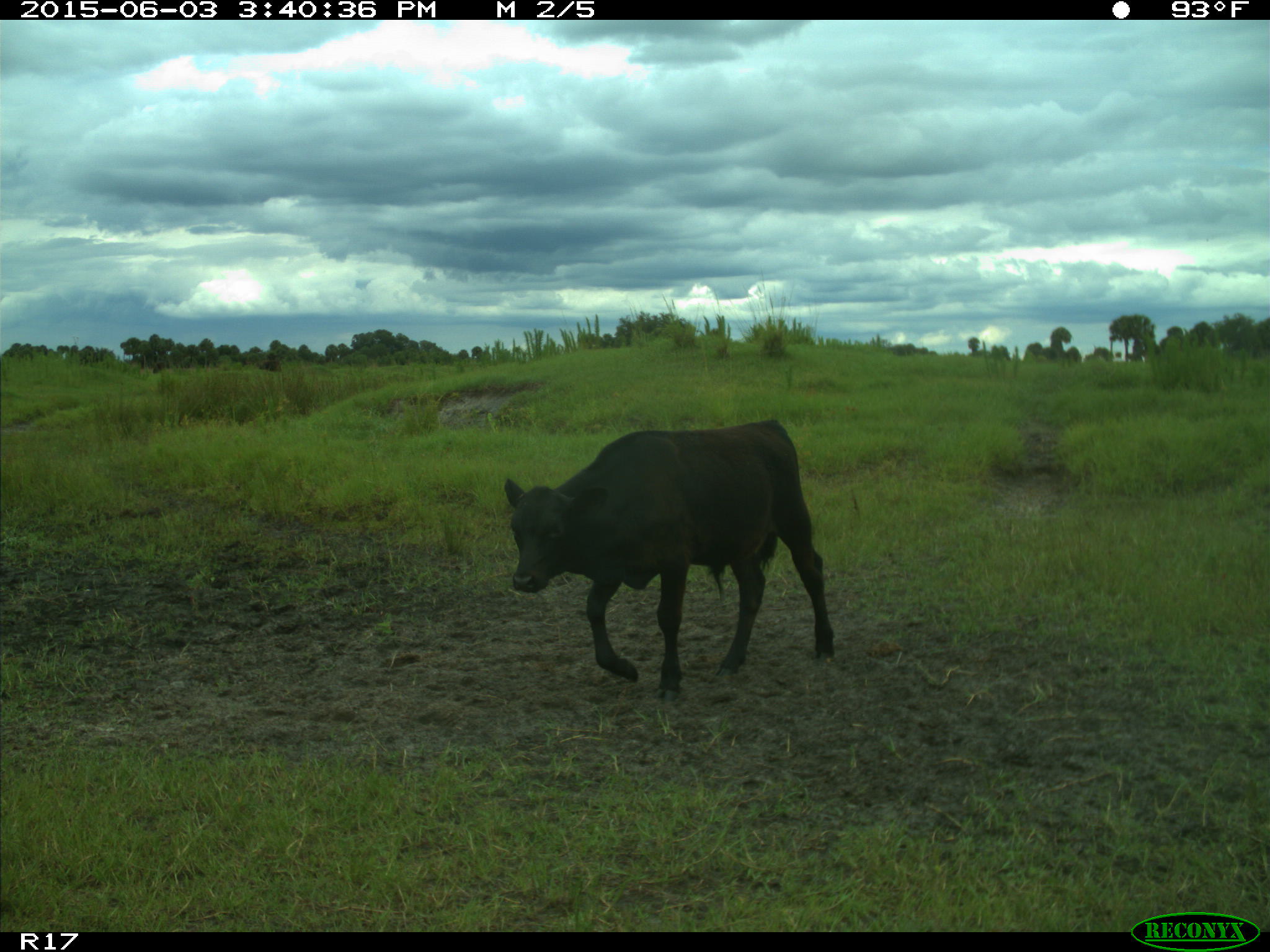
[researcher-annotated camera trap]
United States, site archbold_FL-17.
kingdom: Animalia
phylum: Chordata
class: Mammalia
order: Artiodactyla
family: Bovidae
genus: Bos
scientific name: Bos taurus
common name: domestic cow